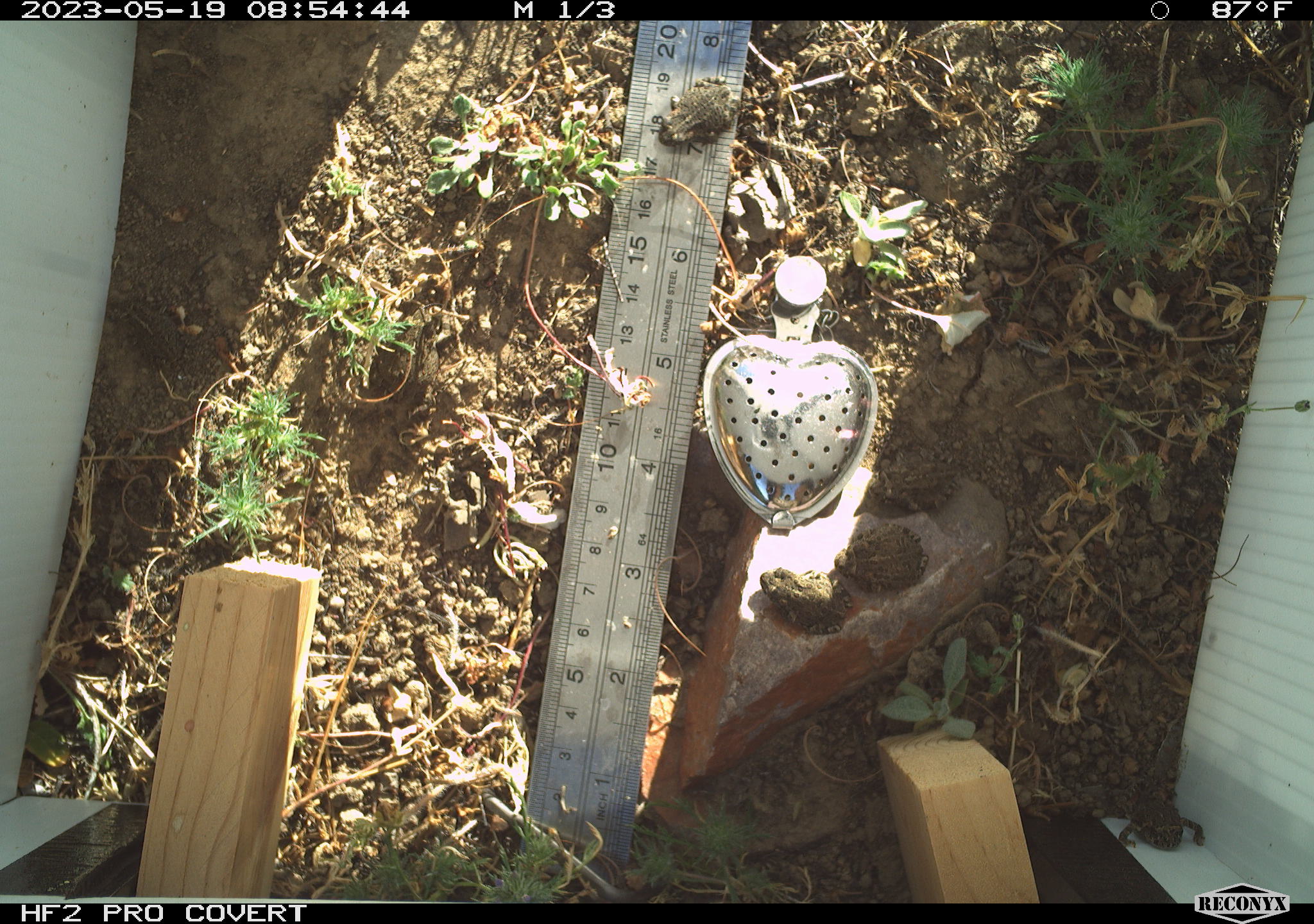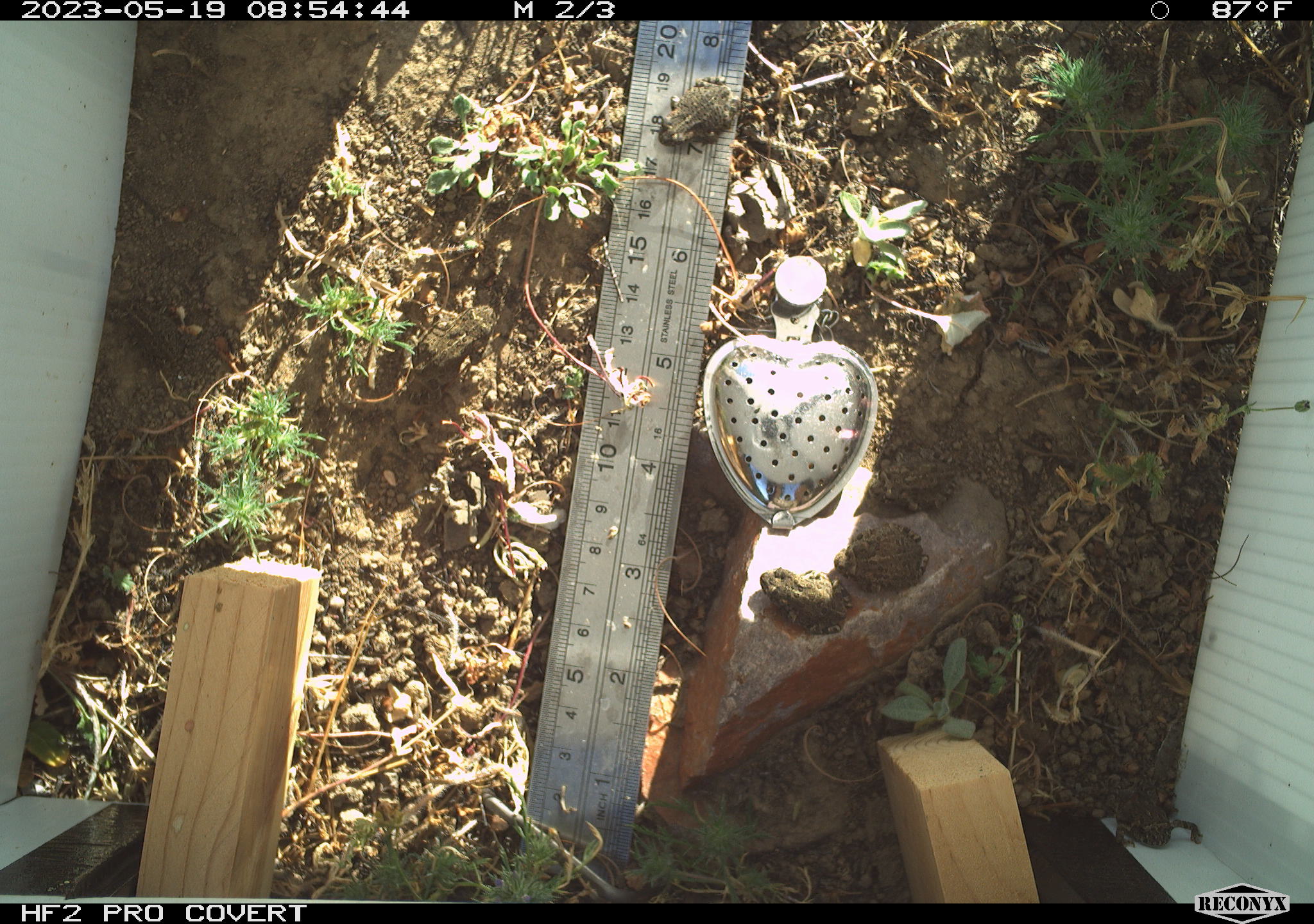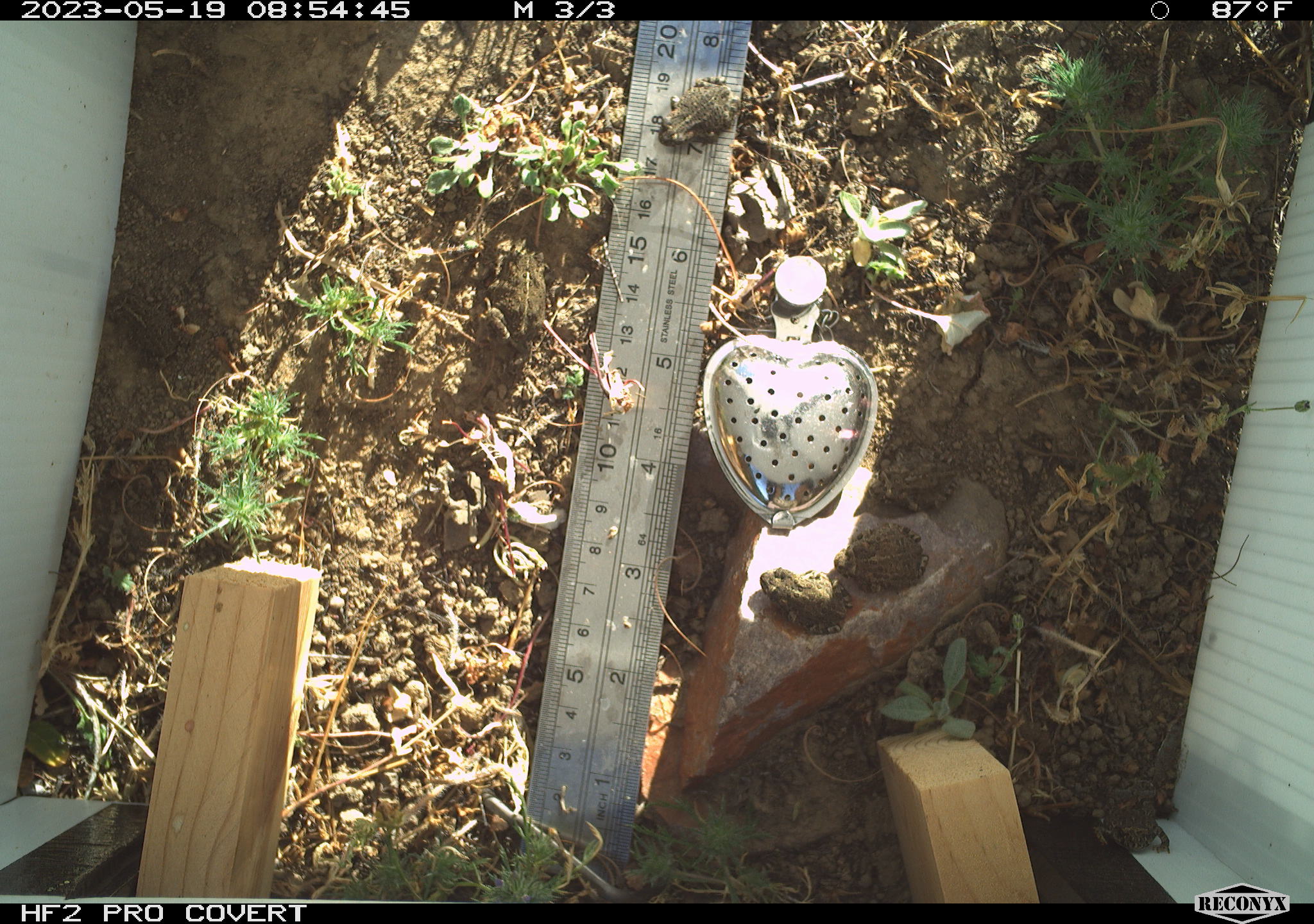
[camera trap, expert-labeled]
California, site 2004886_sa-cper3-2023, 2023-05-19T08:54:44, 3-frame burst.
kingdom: Animalia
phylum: Chordata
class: Amphibia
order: Anura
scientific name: Anura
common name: frogs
Frogs (Anura).